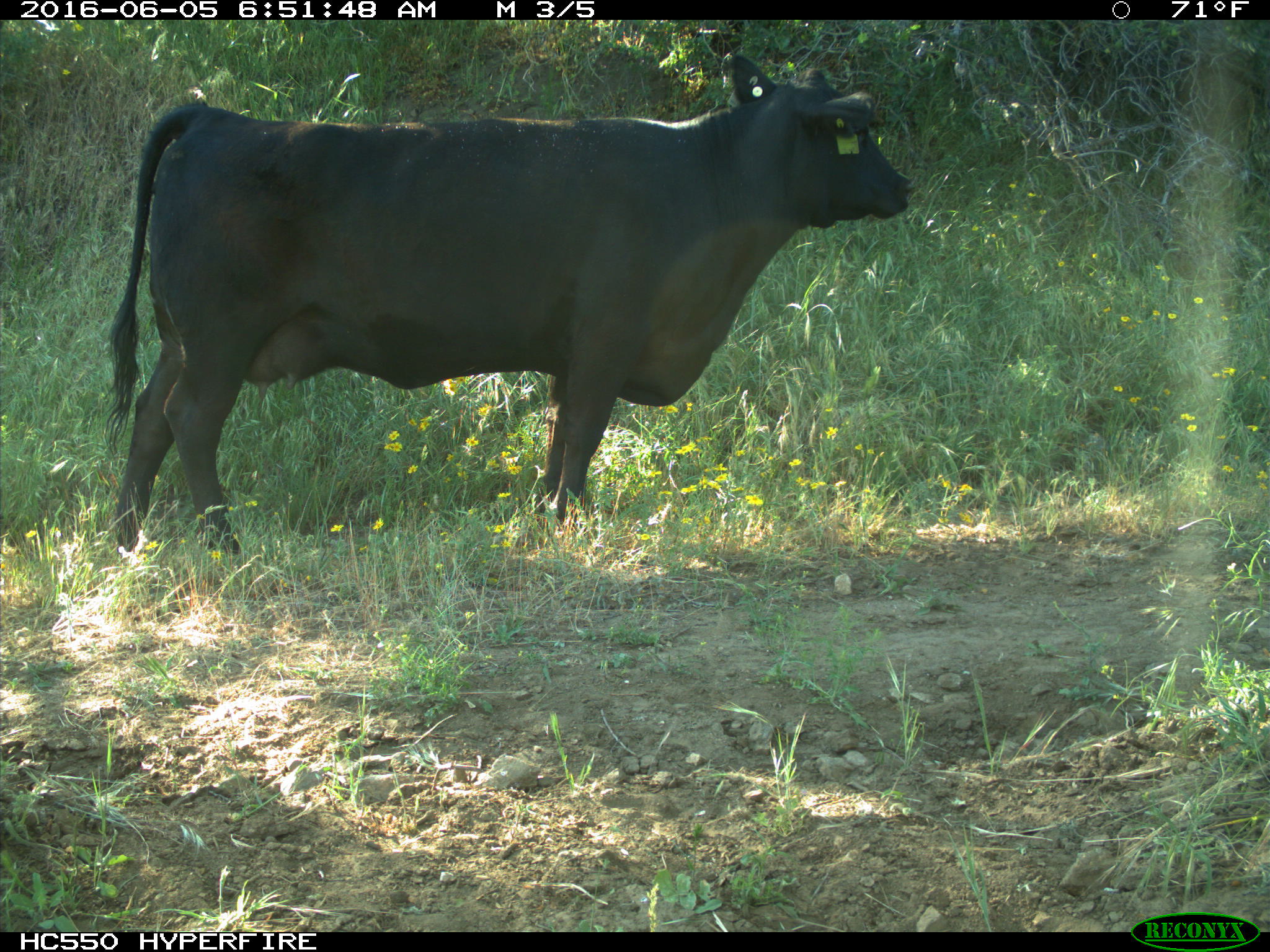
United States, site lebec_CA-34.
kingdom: Animalia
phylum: Chordata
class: Mammalia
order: Artiodactyla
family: Bovidae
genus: Bos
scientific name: Bos taurus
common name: domestic cow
Bos taurus (domestic cow).